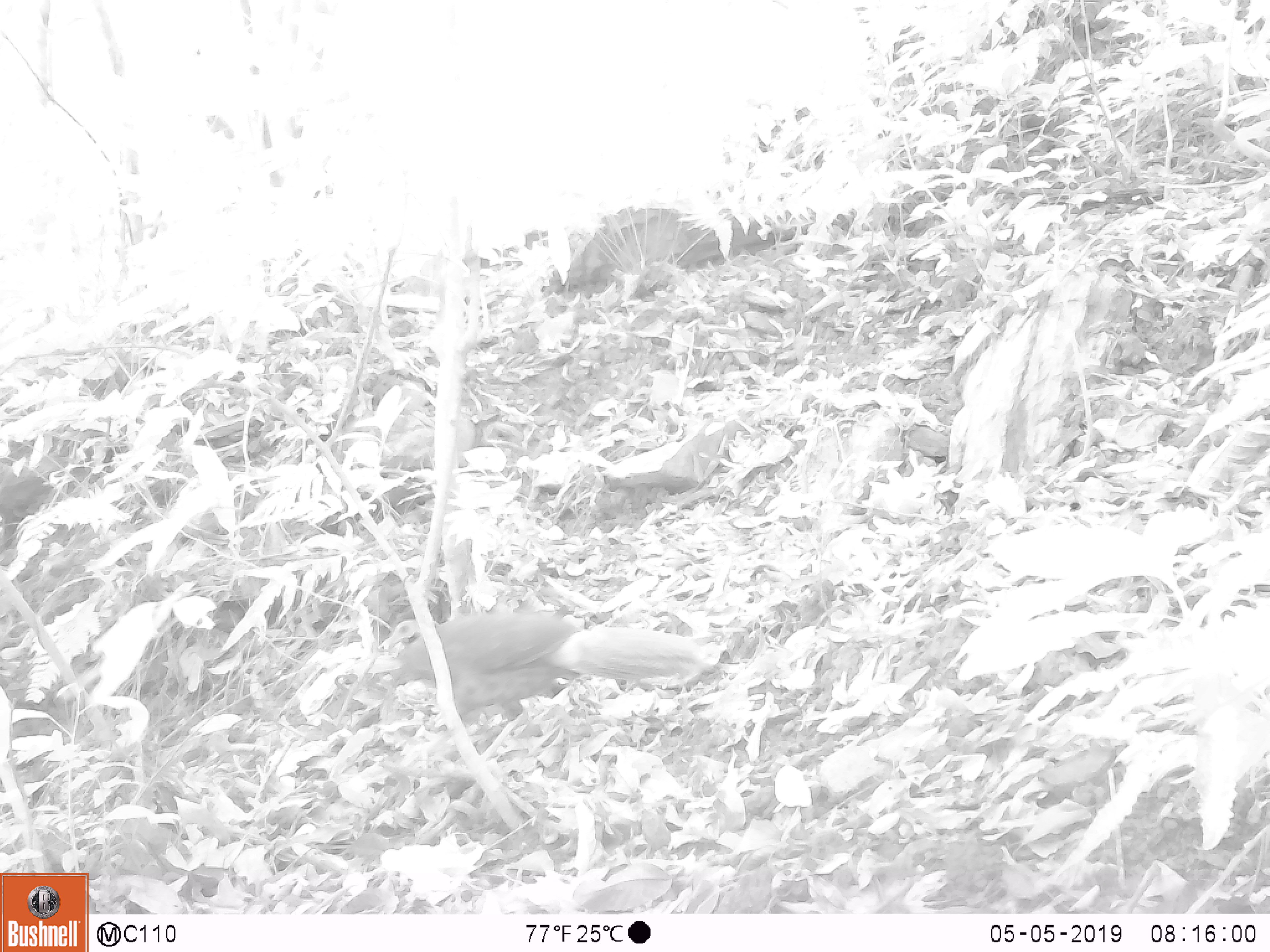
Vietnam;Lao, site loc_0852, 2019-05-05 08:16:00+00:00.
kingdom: Animalia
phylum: Chordata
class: Aves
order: Galliformes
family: Phasianidae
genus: Lophura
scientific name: Lophura nycthemera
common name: silver pheasant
Silver pheasant (Lophura nycthemera). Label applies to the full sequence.